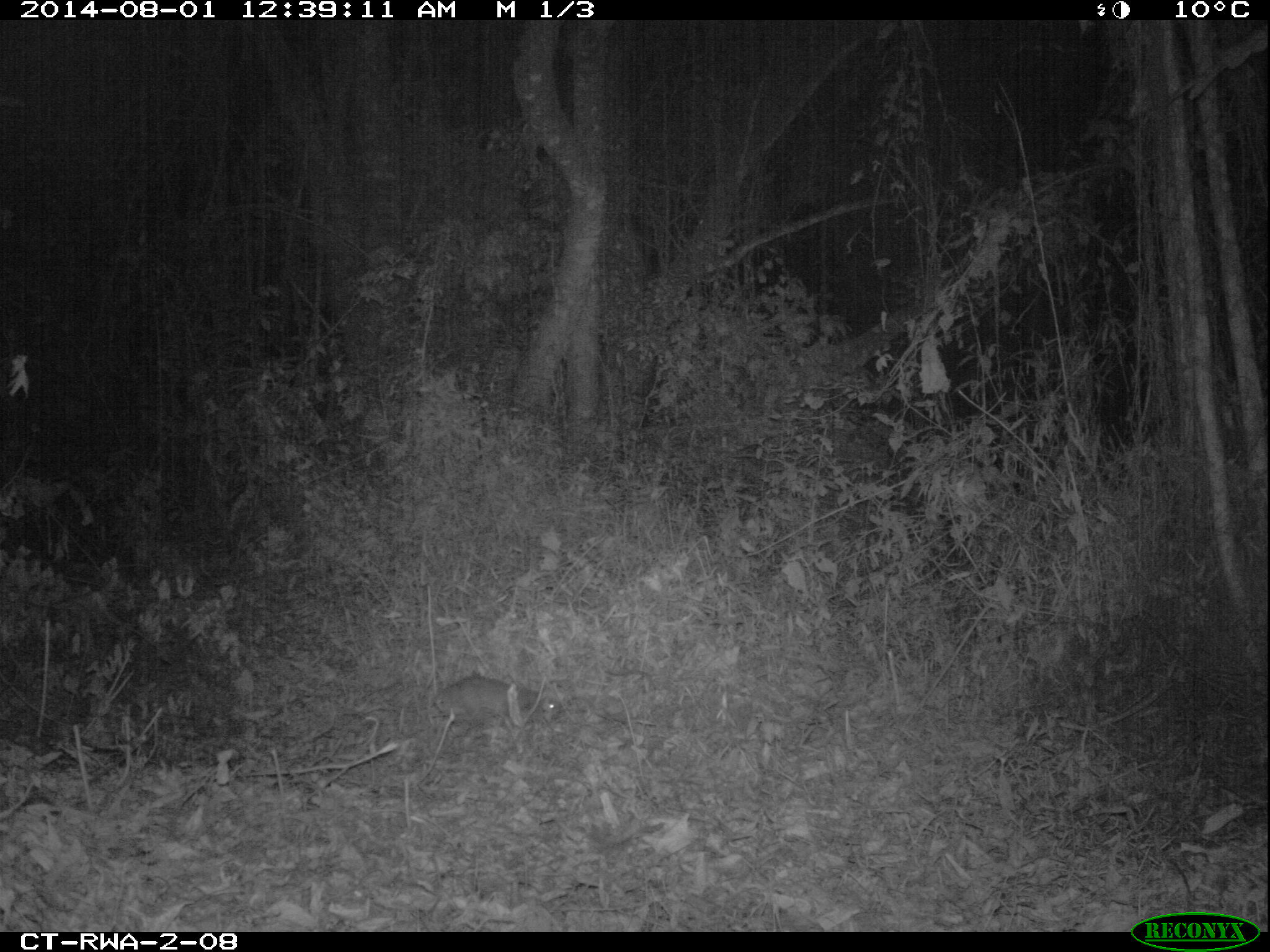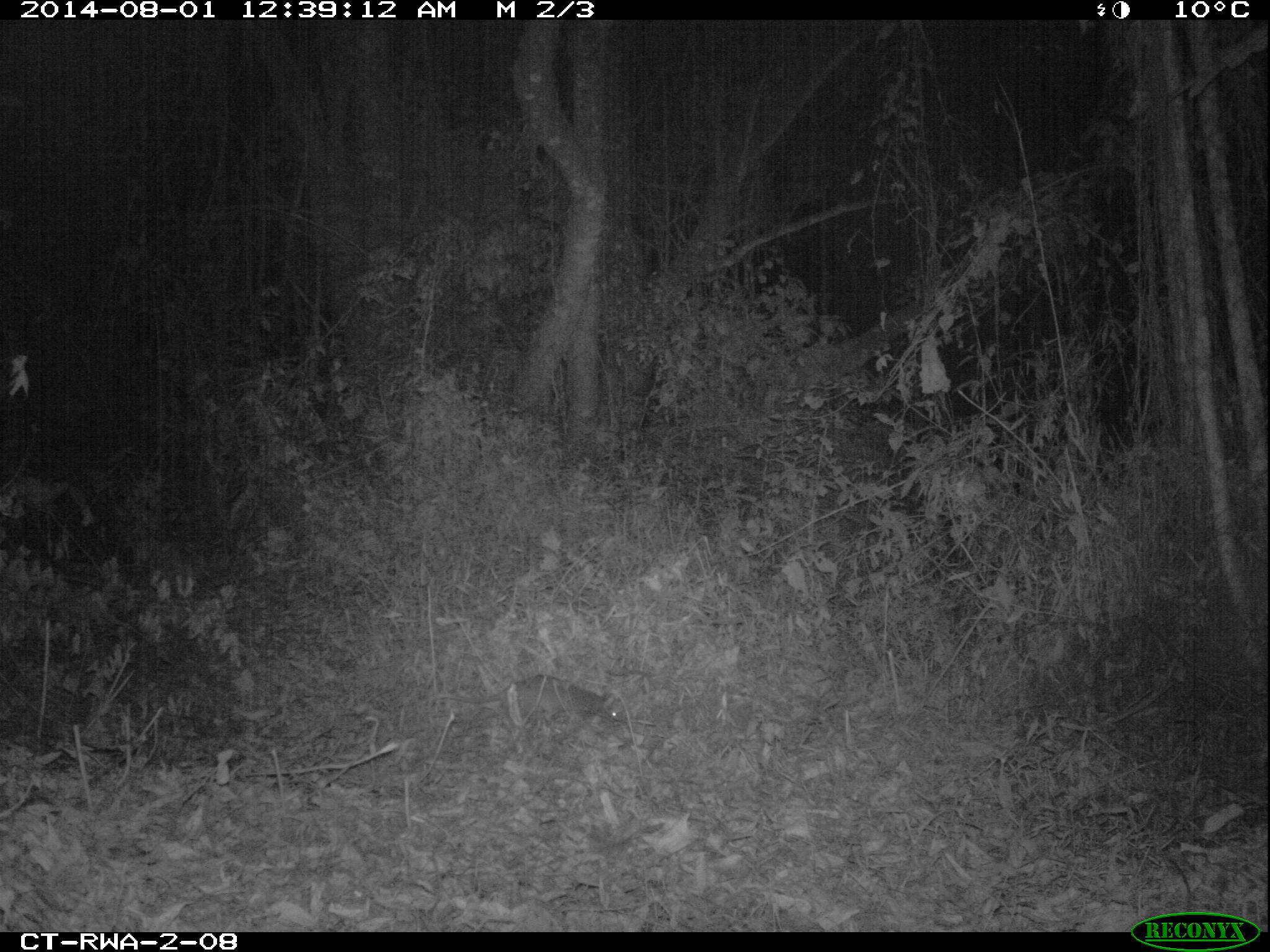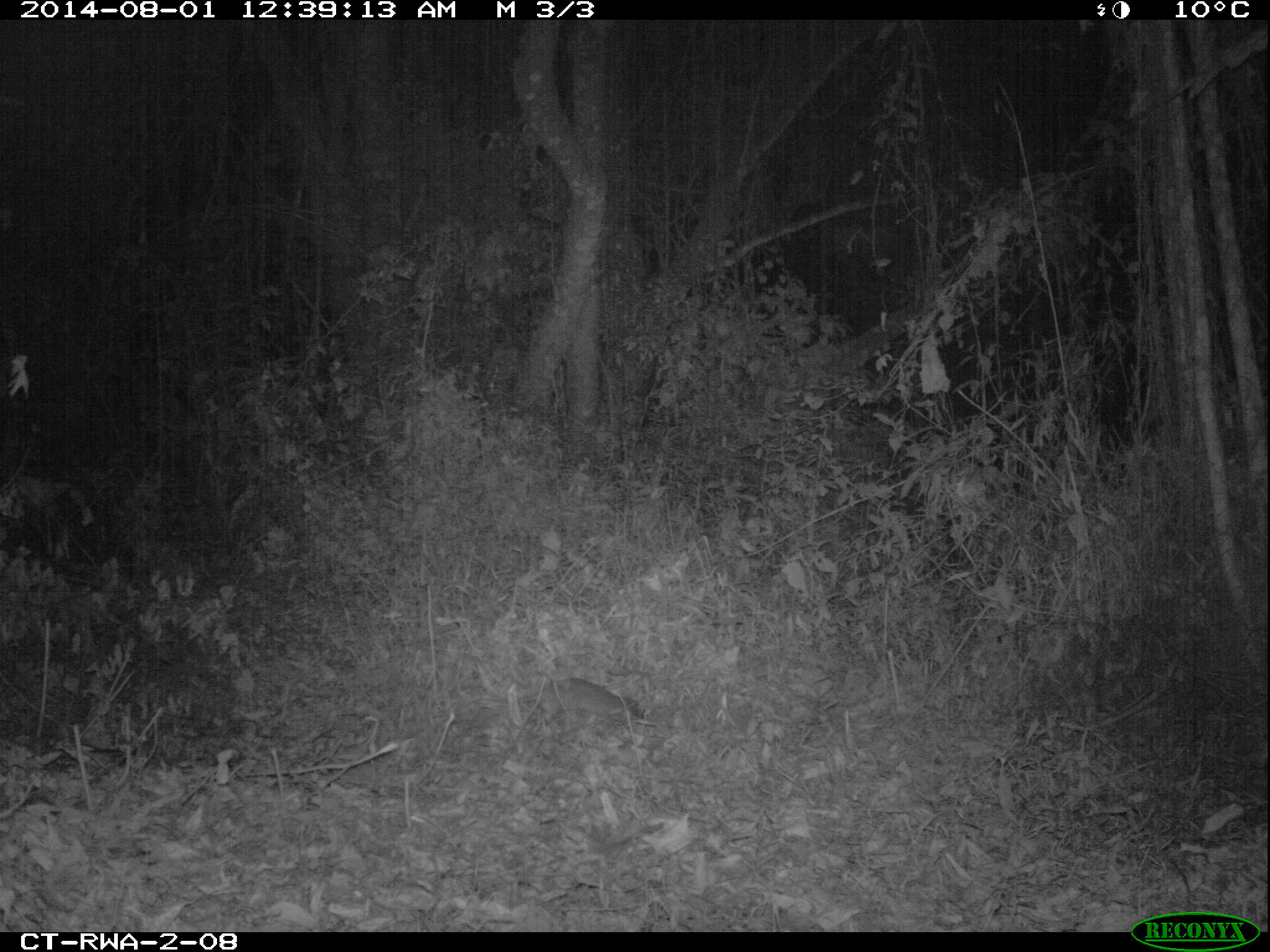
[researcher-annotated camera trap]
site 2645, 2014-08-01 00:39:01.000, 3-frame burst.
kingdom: Animalia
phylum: Chordata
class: Mammalia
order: Rodentia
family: Nesomyidae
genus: Cricetomys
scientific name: Cricetomys gambianus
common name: african giant pouched rat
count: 1